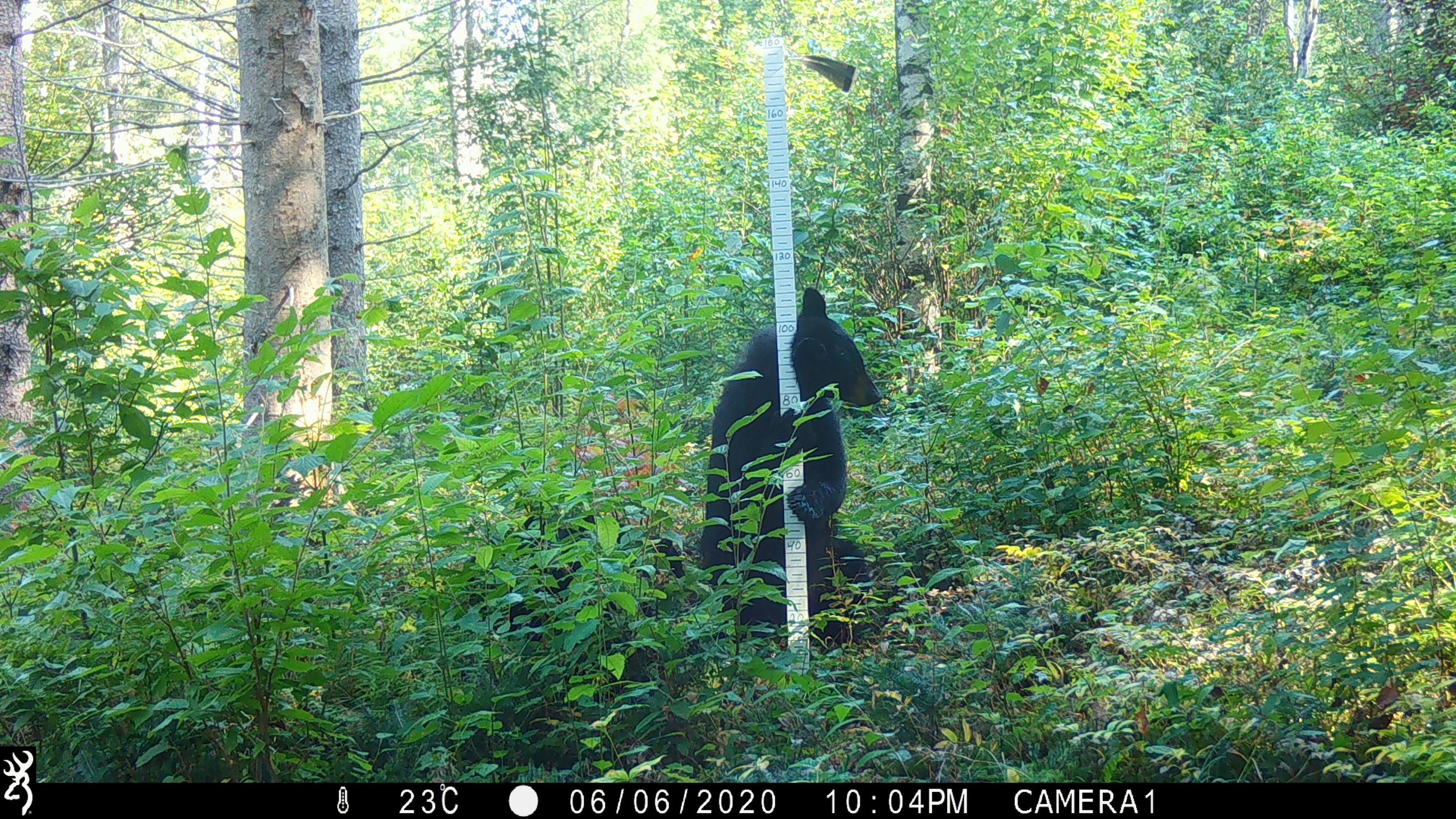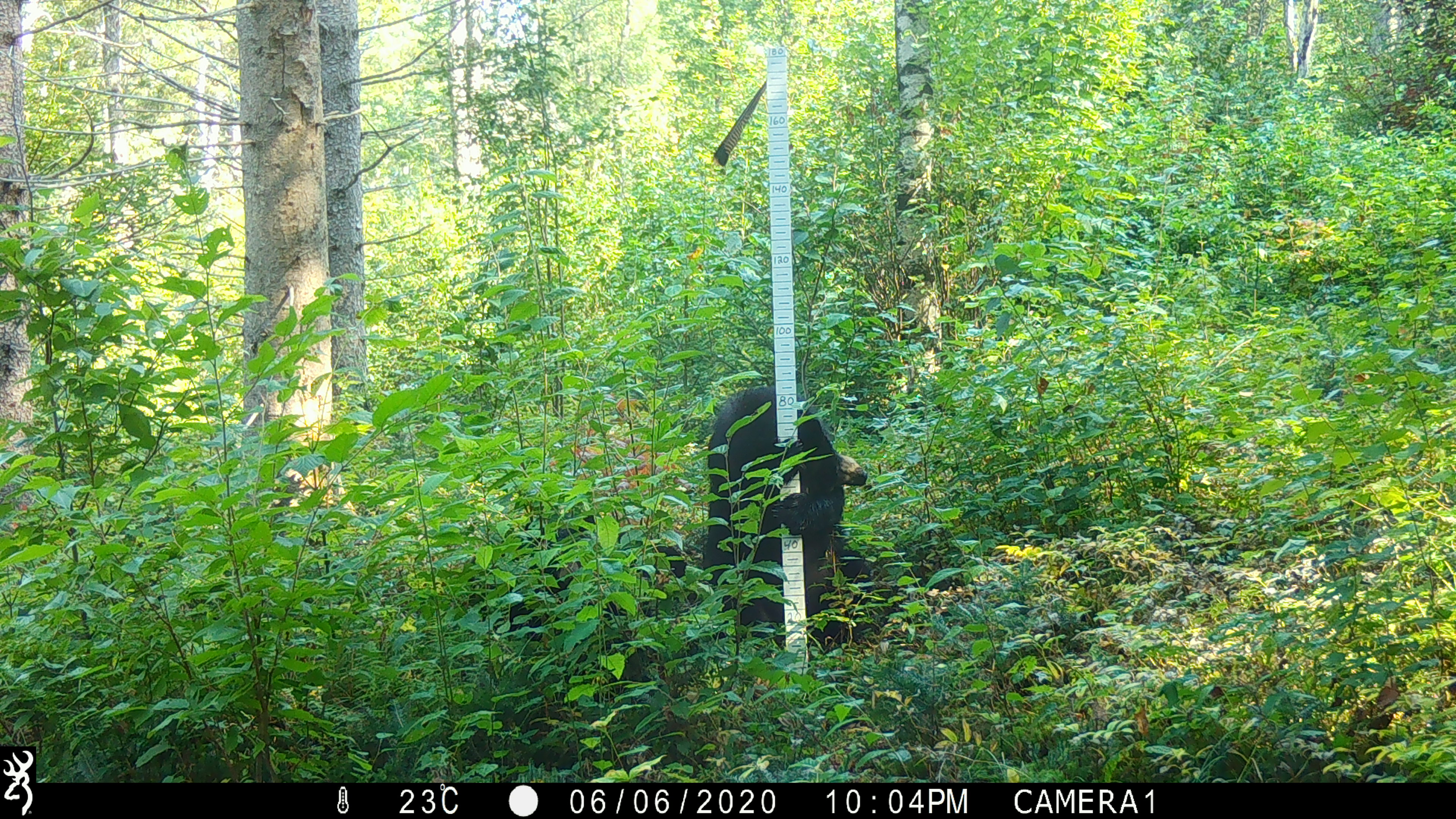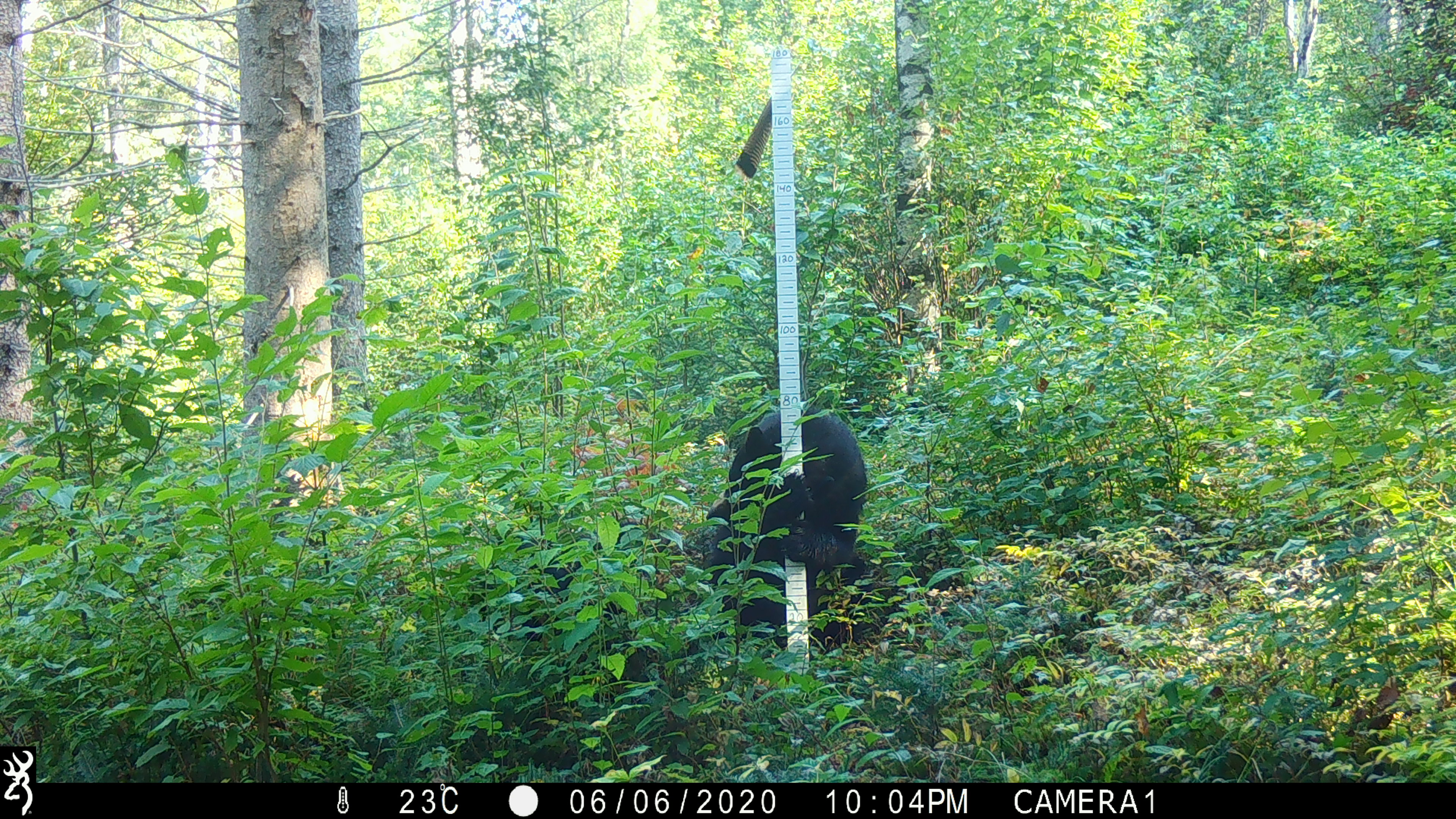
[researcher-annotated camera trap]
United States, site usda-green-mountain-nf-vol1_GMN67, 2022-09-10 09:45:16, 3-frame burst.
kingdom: Animalia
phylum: Chordata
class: Mammalia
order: Carnivora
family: Ursidae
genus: Ursus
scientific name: Ursus americanus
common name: black bear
Black bear (Ursus americanus).